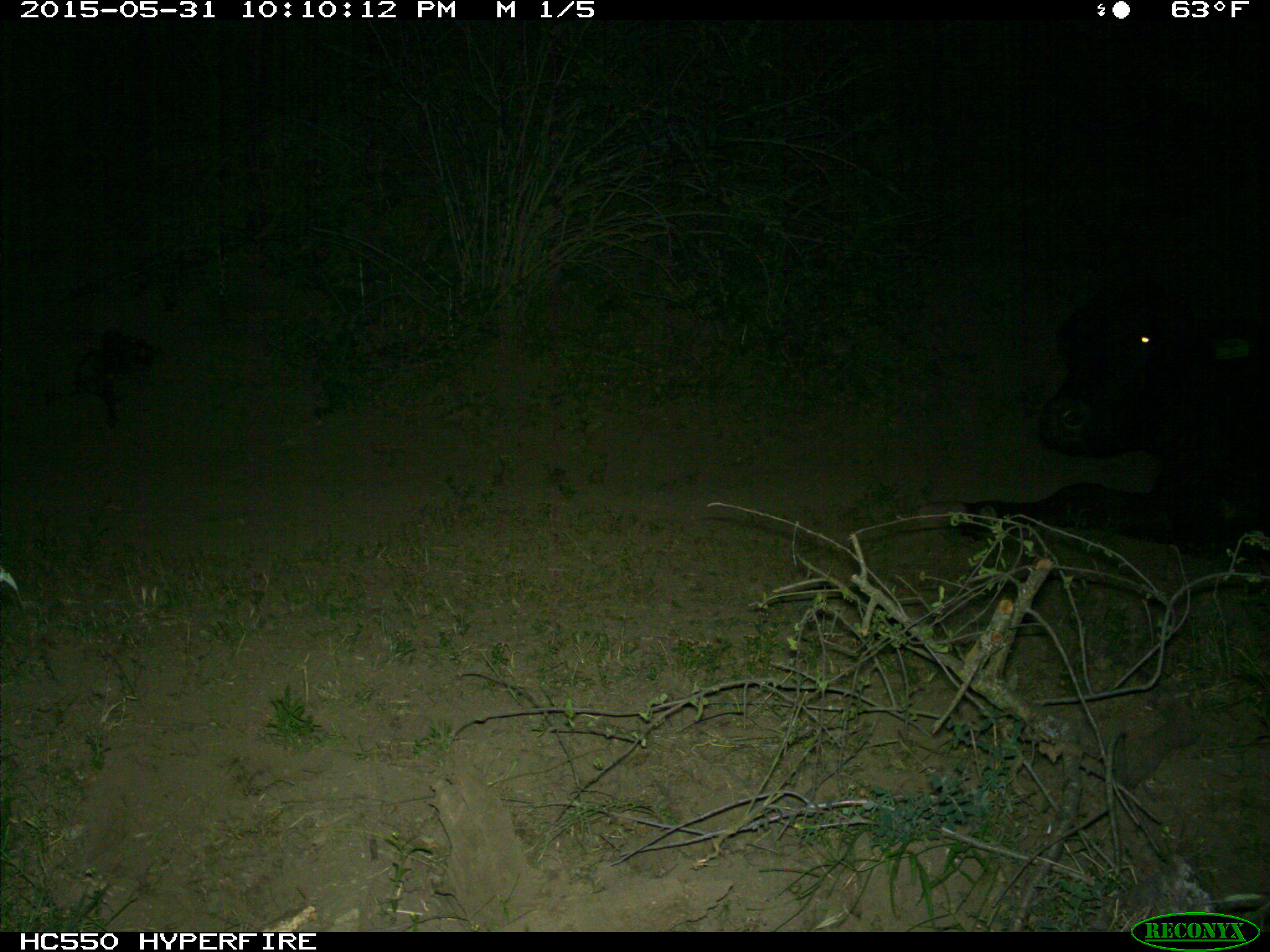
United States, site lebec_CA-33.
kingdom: Animalia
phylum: Chordata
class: Mammalia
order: Artiodactyla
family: Bovidae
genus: Bos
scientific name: Bos taurus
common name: domestic cow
Bos taurus (domestic cow).